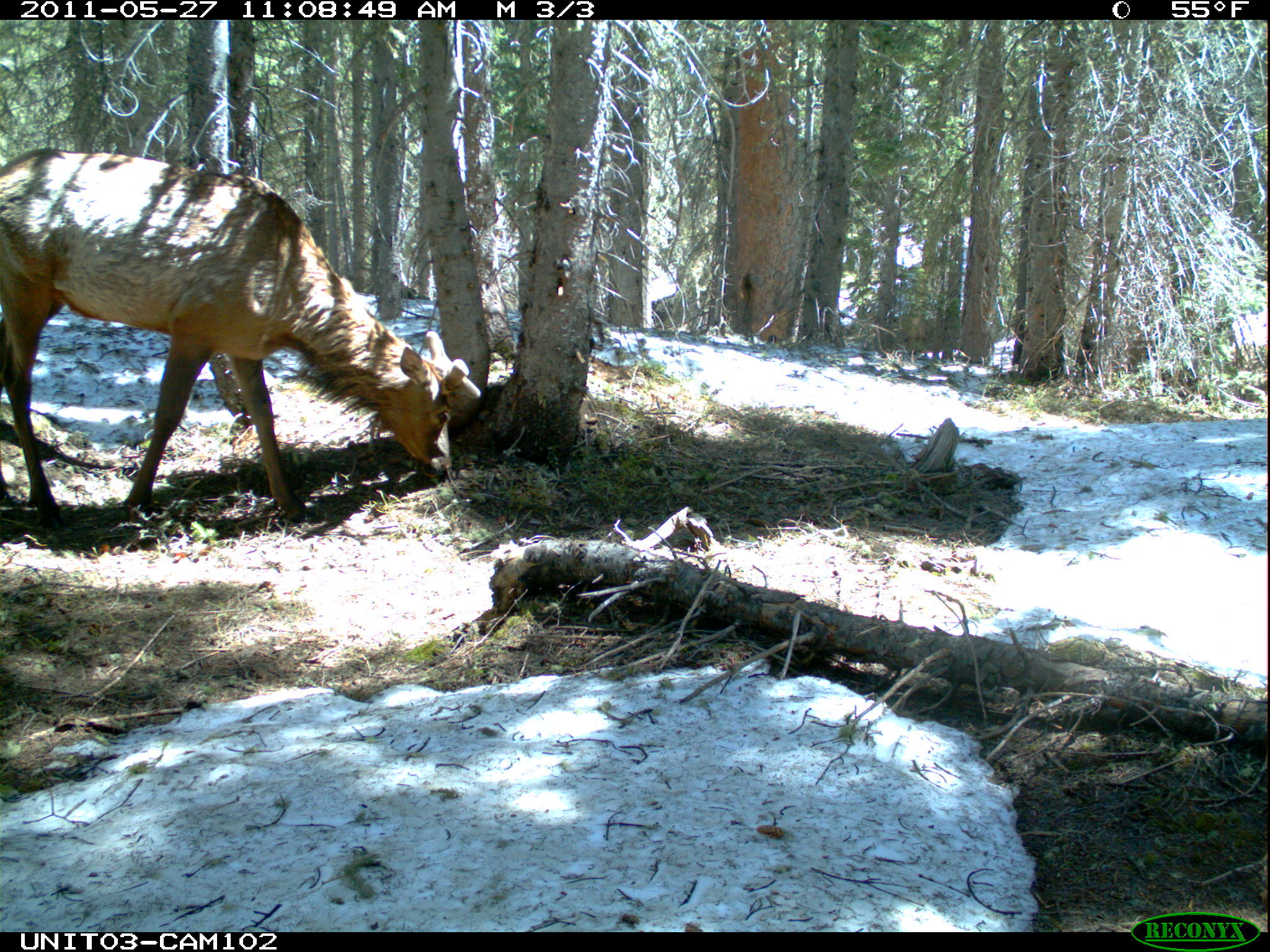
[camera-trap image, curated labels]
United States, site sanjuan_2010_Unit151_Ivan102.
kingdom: Animalia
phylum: Chordata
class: Mammalia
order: Artiodactyla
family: Cervidae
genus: Cervus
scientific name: Cervus elaphus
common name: red deer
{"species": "Cervus elaphus (red deer)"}